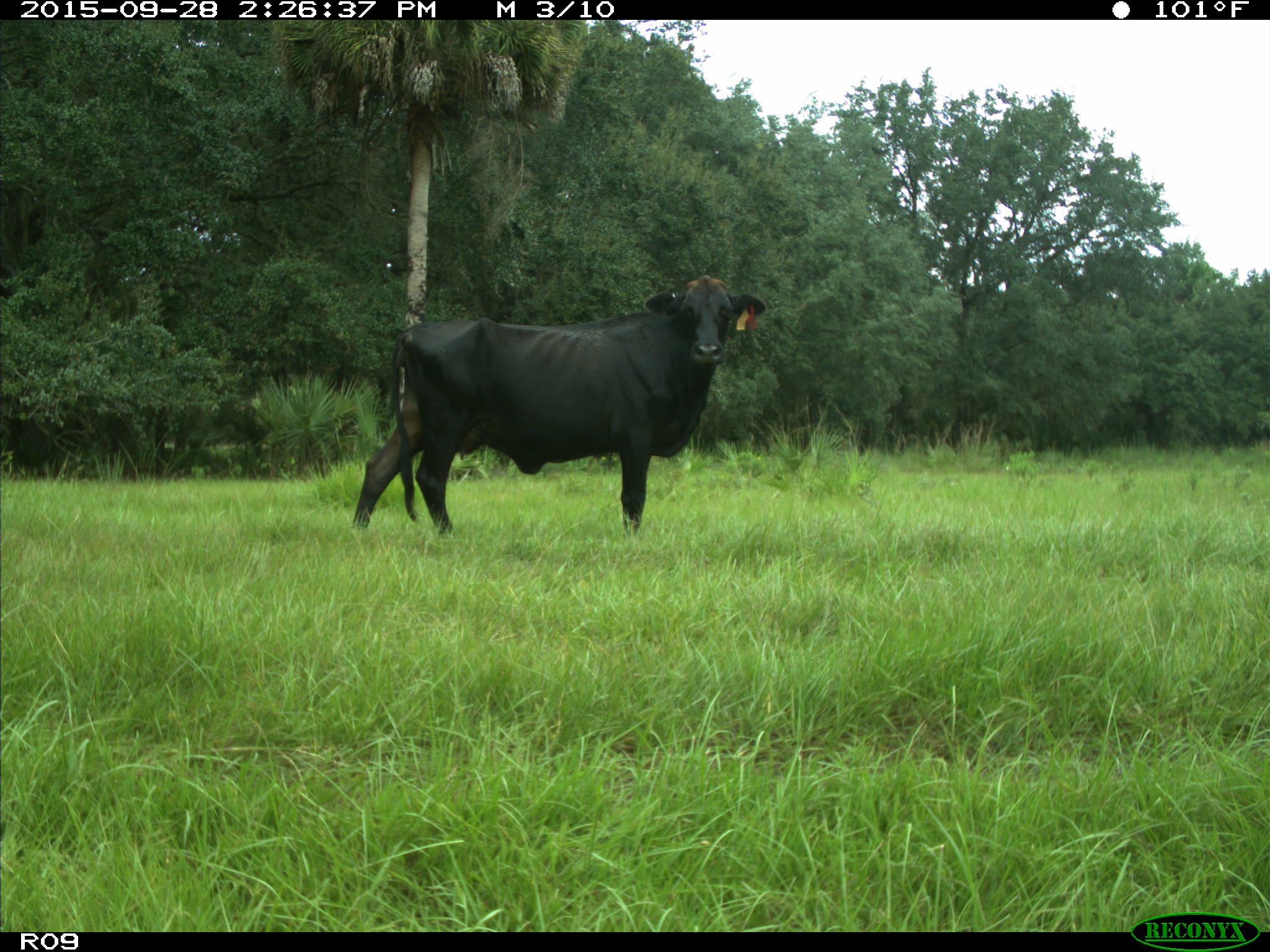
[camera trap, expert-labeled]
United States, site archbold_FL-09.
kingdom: Animalia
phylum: Chordata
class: Mammalia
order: Artiodactyla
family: Bovidae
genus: Bos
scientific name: Bos taurus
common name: domestic cow